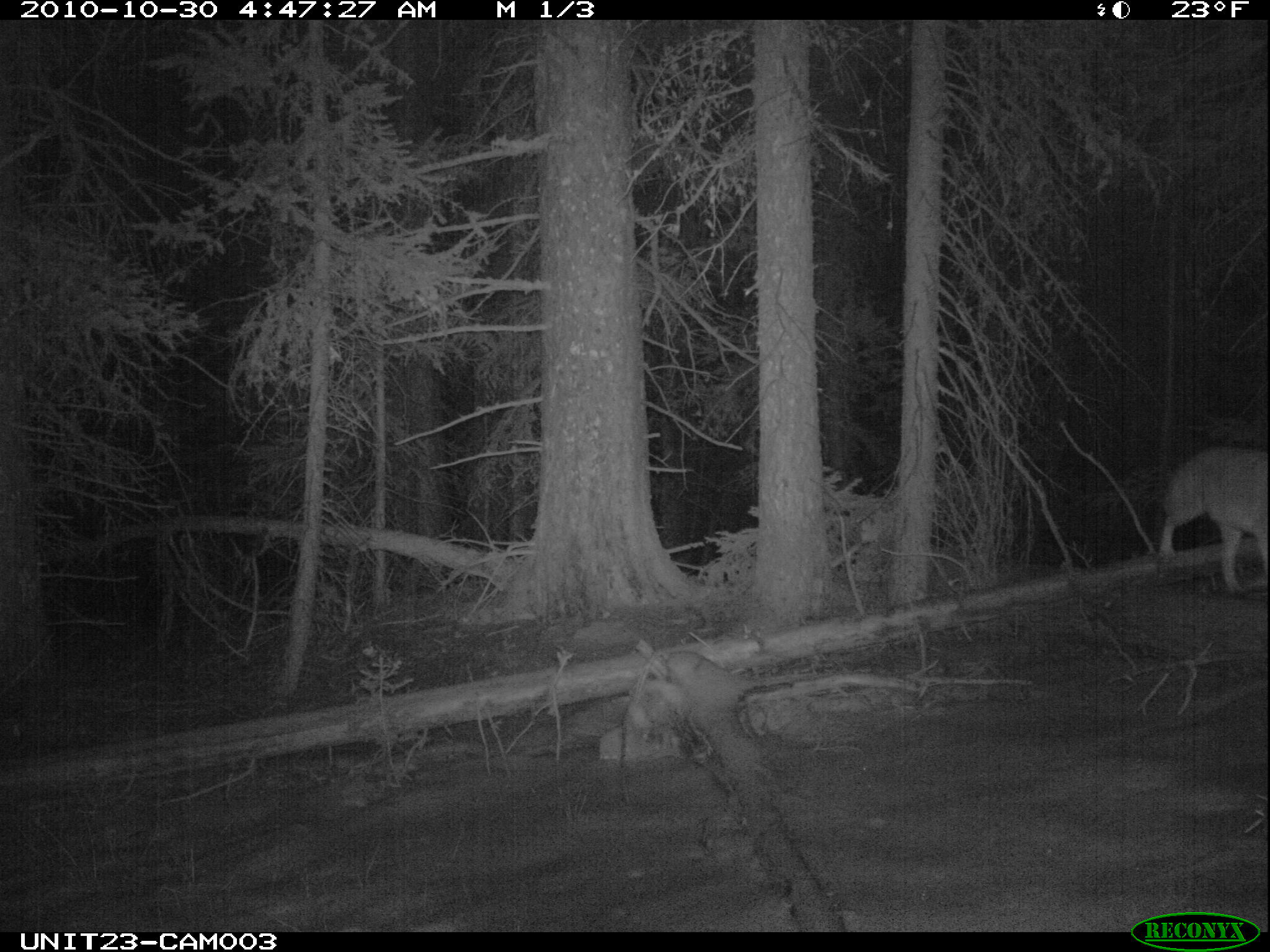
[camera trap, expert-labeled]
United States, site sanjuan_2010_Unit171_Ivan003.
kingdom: Animalia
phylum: Chordata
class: Mammalia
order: Carnivora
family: Canidae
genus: Canis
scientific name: Canis latrans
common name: coyote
Canis latrans (coyote).